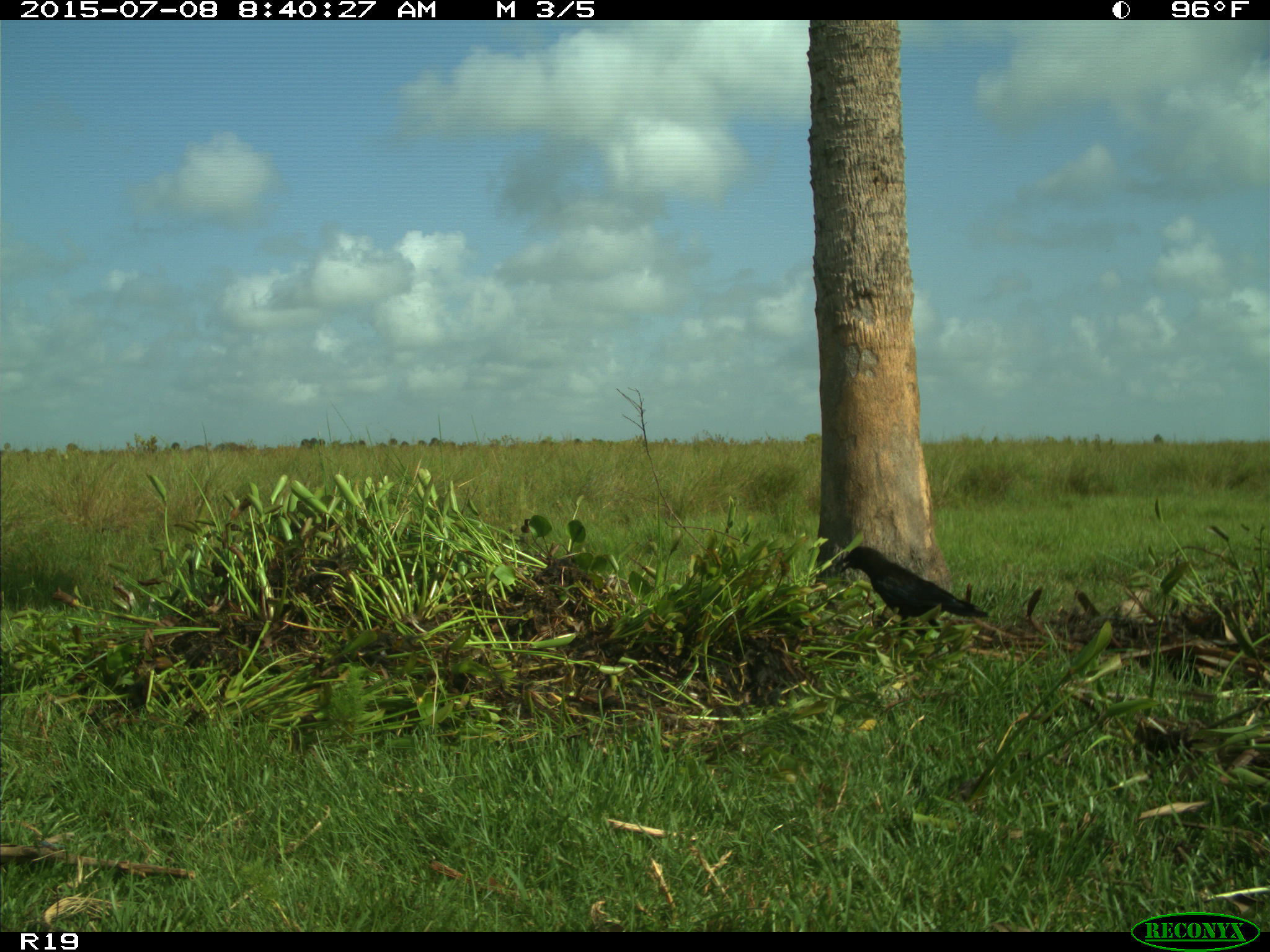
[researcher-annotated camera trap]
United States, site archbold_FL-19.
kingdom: Animalia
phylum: Chordata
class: Aves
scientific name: Aves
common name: birds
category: unidentified bird